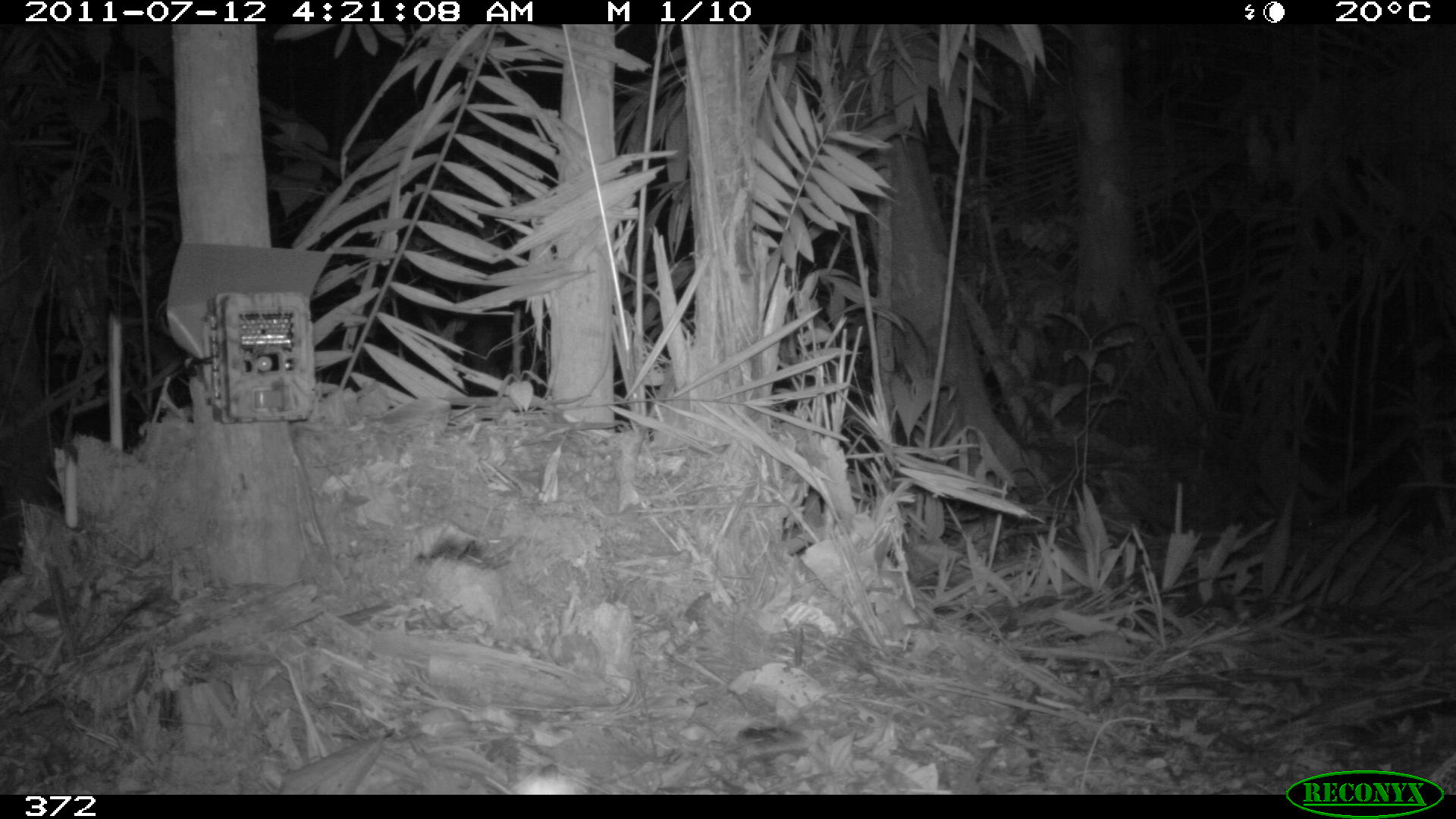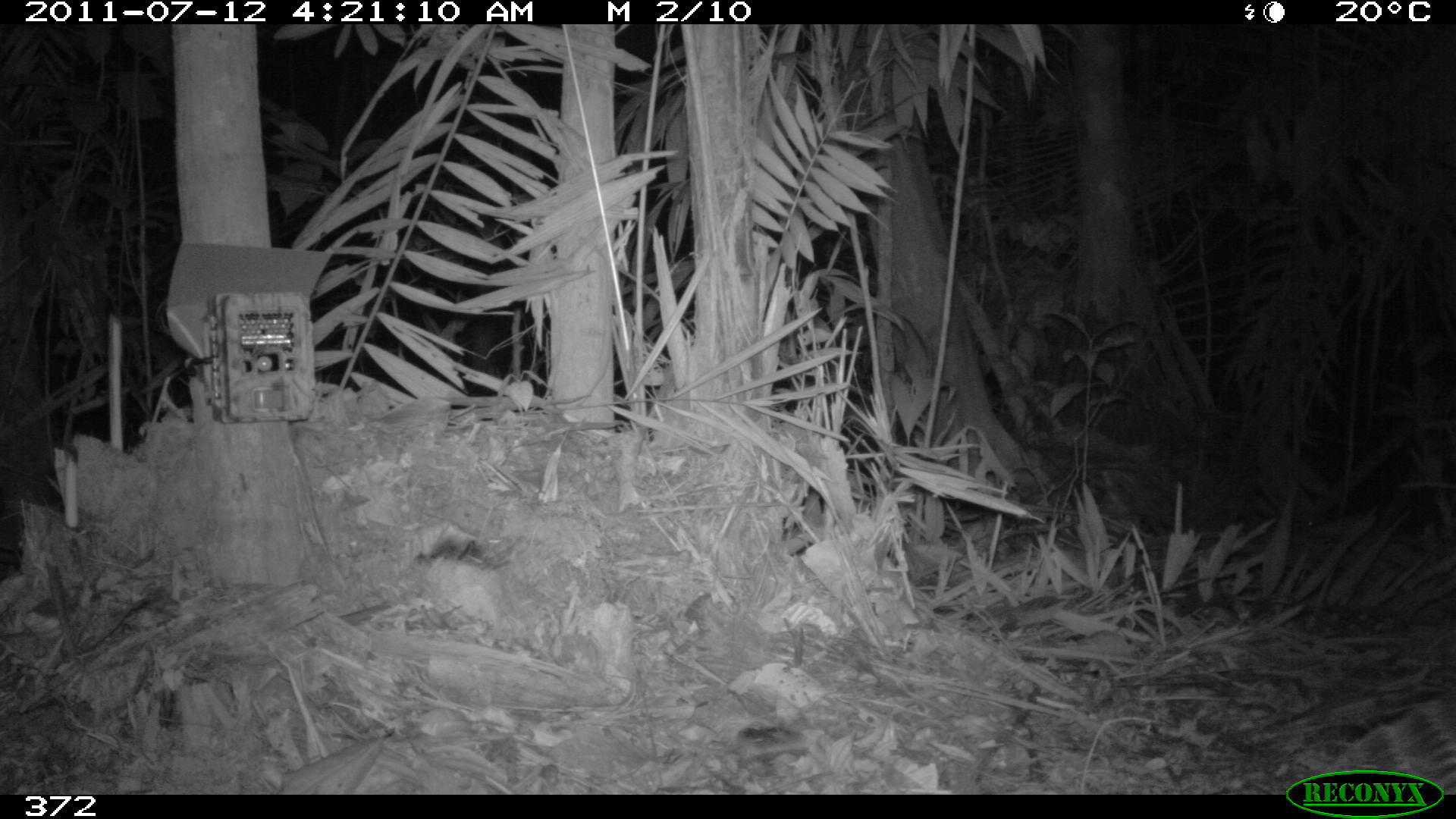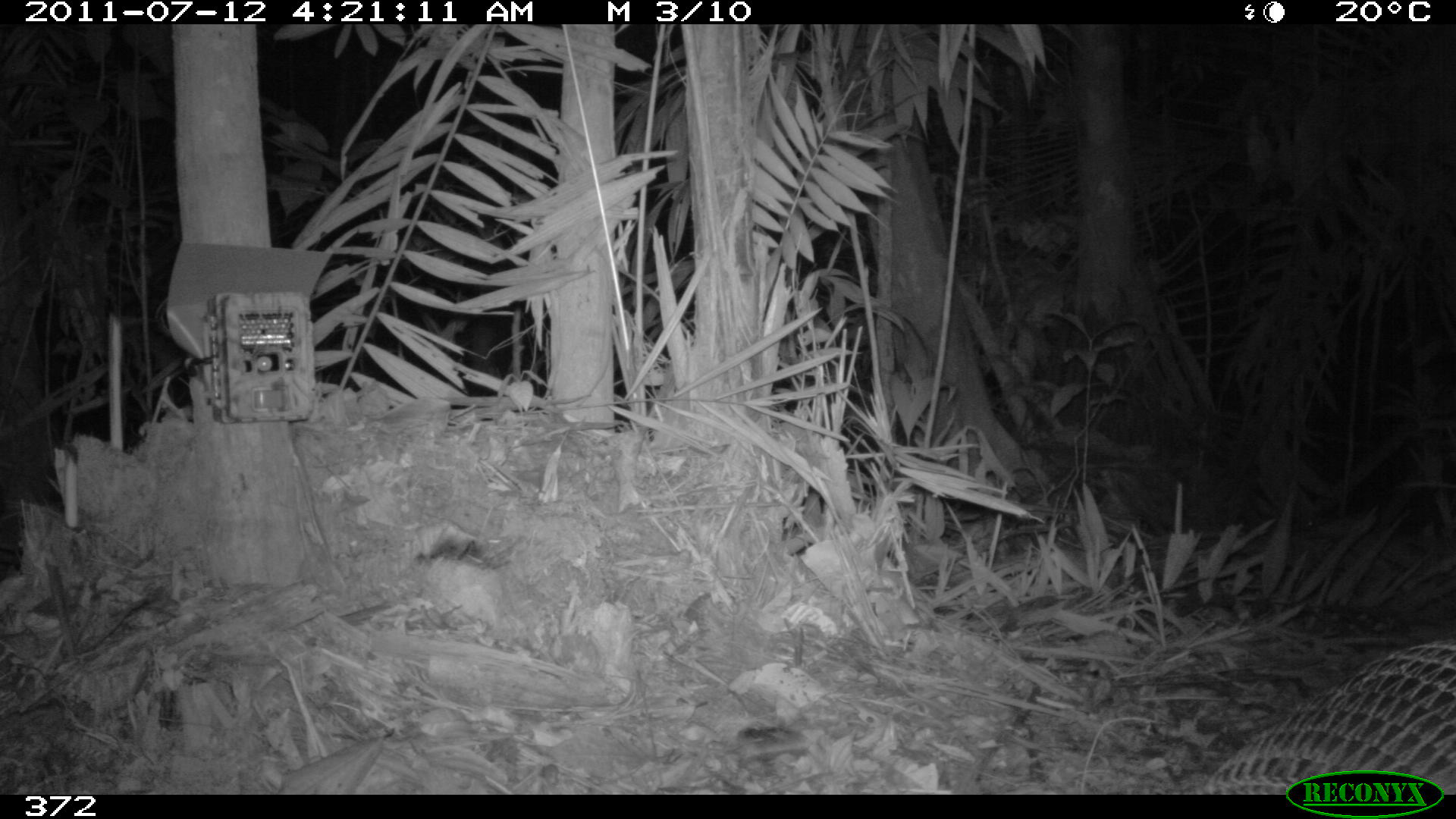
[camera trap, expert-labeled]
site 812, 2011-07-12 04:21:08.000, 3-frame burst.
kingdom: Animalia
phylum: Chordata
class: Mammalia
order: Cingulata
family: Dasypodidae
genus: Dasypus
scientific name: Dasypus novemcinctus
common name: nine-banded armadillo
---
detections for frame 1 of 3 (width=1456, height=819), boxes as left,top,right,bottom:
dasypus novemcinctus: 1425,751,1456,795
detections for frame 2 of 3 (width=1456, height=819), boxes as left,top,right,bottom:
dasypus novemcinctus: 1318,676,1456,794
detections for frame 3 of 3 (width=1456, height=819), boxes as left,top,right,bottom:
dasypus novemcinctus: 1200,635,1456,793